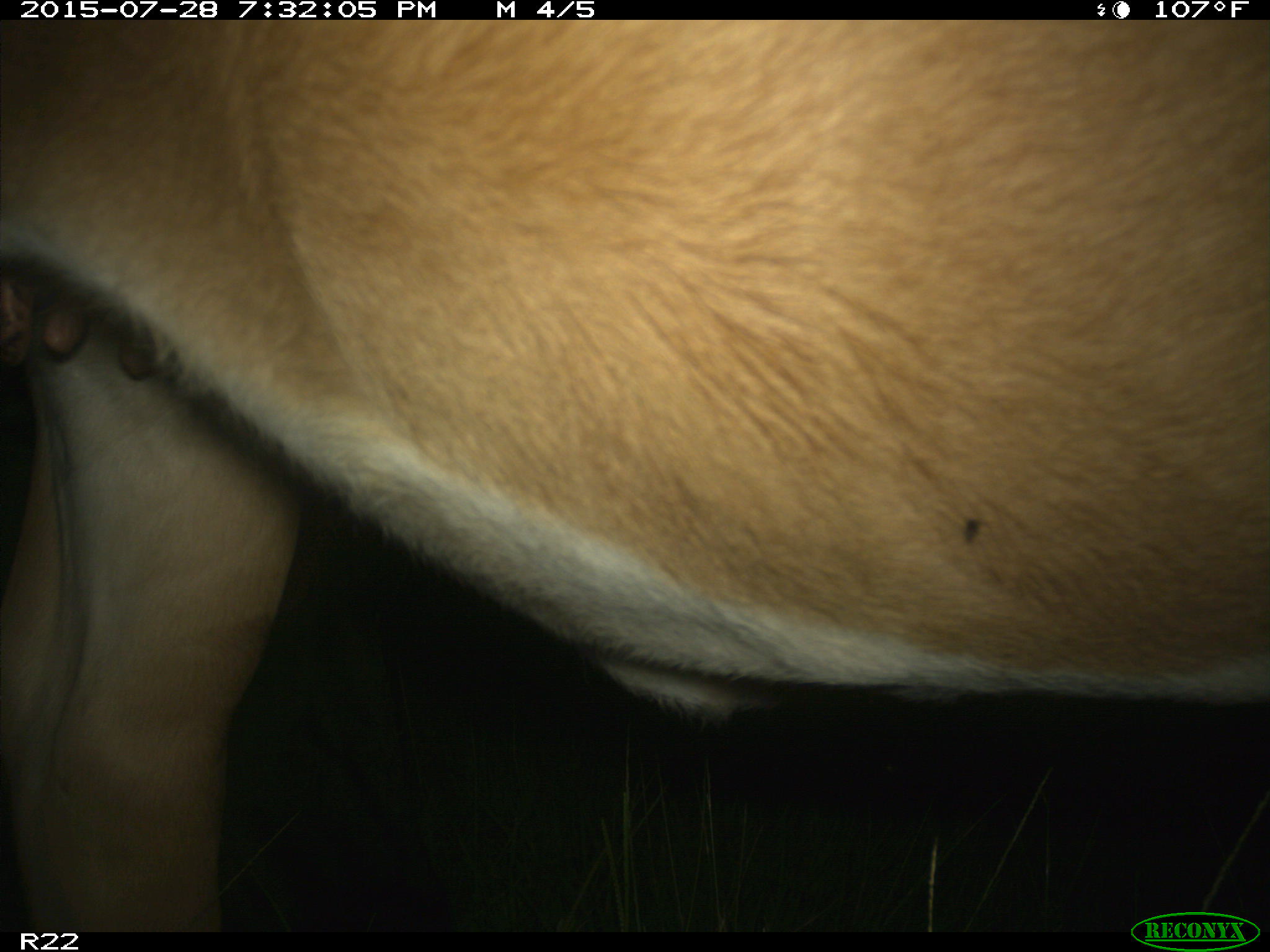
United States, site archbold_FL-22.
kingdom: Animalia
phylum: Chordata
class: Mammalia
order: Artiodactyla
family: Bovidae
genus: Bos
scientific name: Bos taurus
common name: domestic cow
Bos taurus (domestic cow).